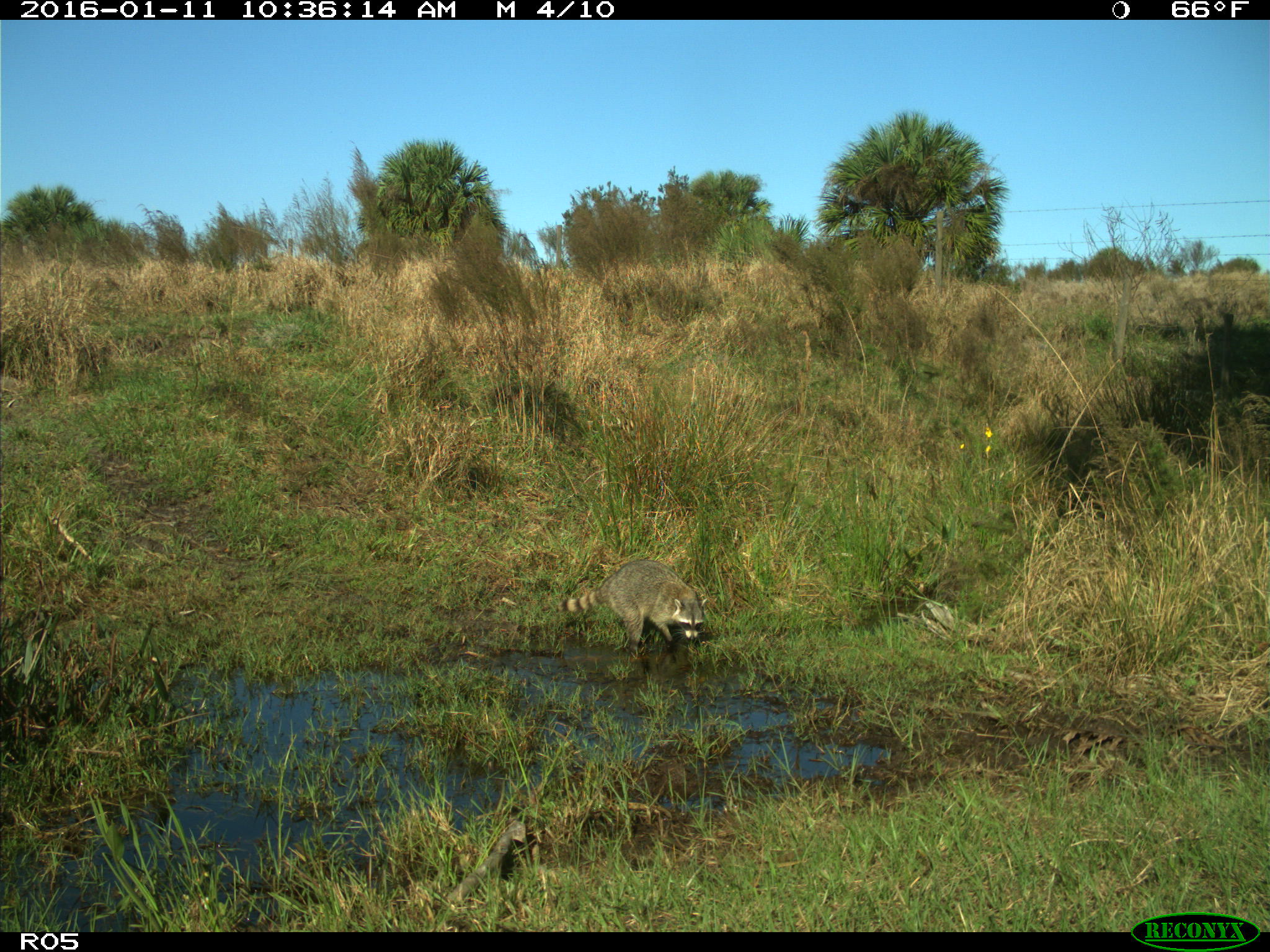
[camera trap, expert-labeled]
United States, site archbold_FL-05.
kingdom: Animalia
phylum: Chordata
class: Mammalia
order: Carnivora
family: Procyonidae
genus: Procyon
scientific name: Procyon lotor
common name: common raccoon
Procyon lotor (common raccoon).